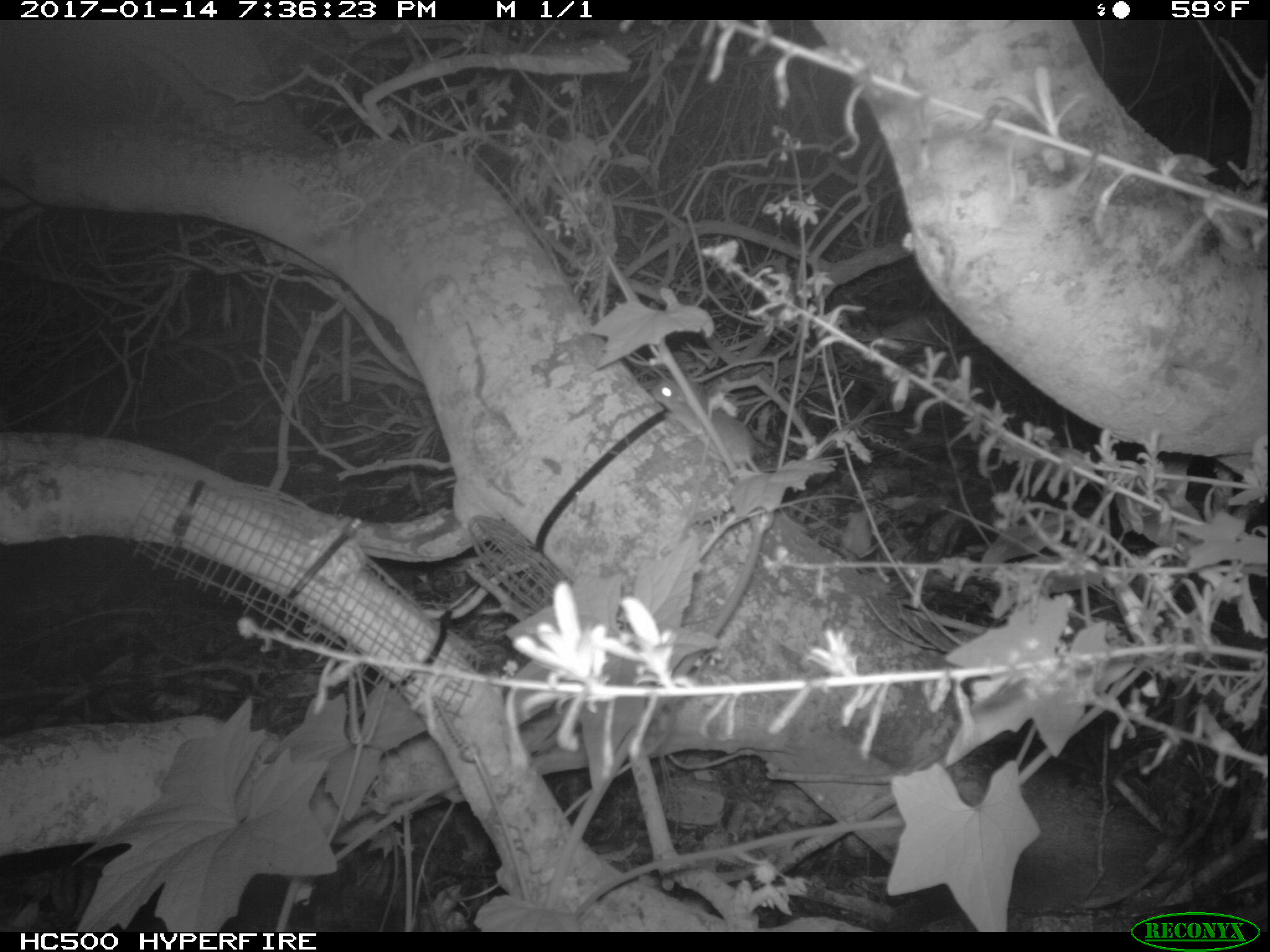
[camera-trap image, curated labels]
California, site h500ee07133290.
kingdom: Animalia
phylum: Chordata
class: Mammalia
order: Rodentia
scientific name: Rodentia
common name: rodent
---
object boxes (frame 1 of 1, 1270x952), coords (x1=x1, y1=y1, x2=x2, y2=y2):
rodent: (x1=649, y1=377, x2=762, y2=473)